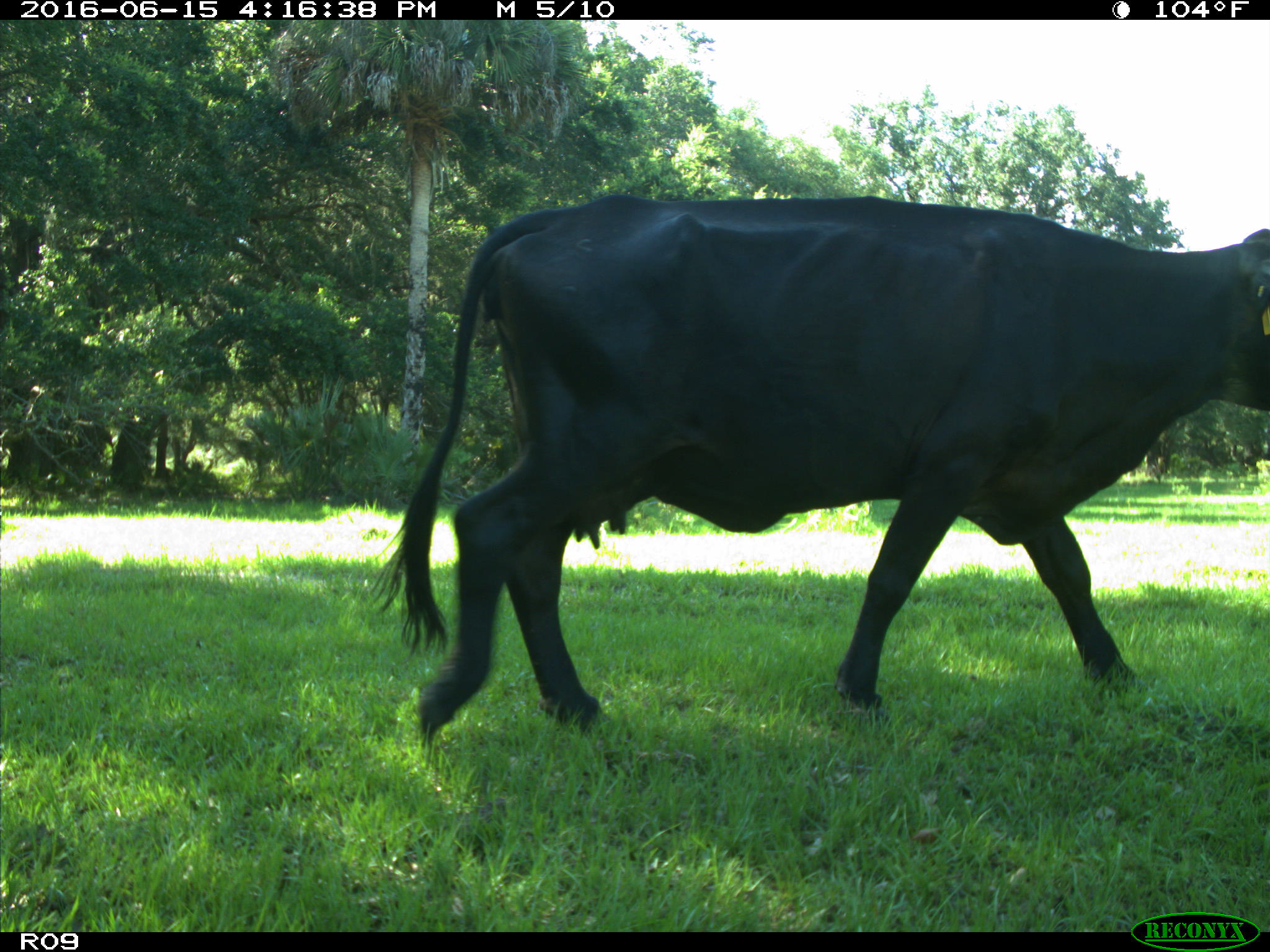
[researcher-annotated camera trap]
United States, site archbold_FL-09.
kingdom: Animalia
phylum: Chordata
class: Mammalia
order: Artiodactyla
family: Bovidae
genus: Bos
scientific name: Bos taurus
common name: domestic cow